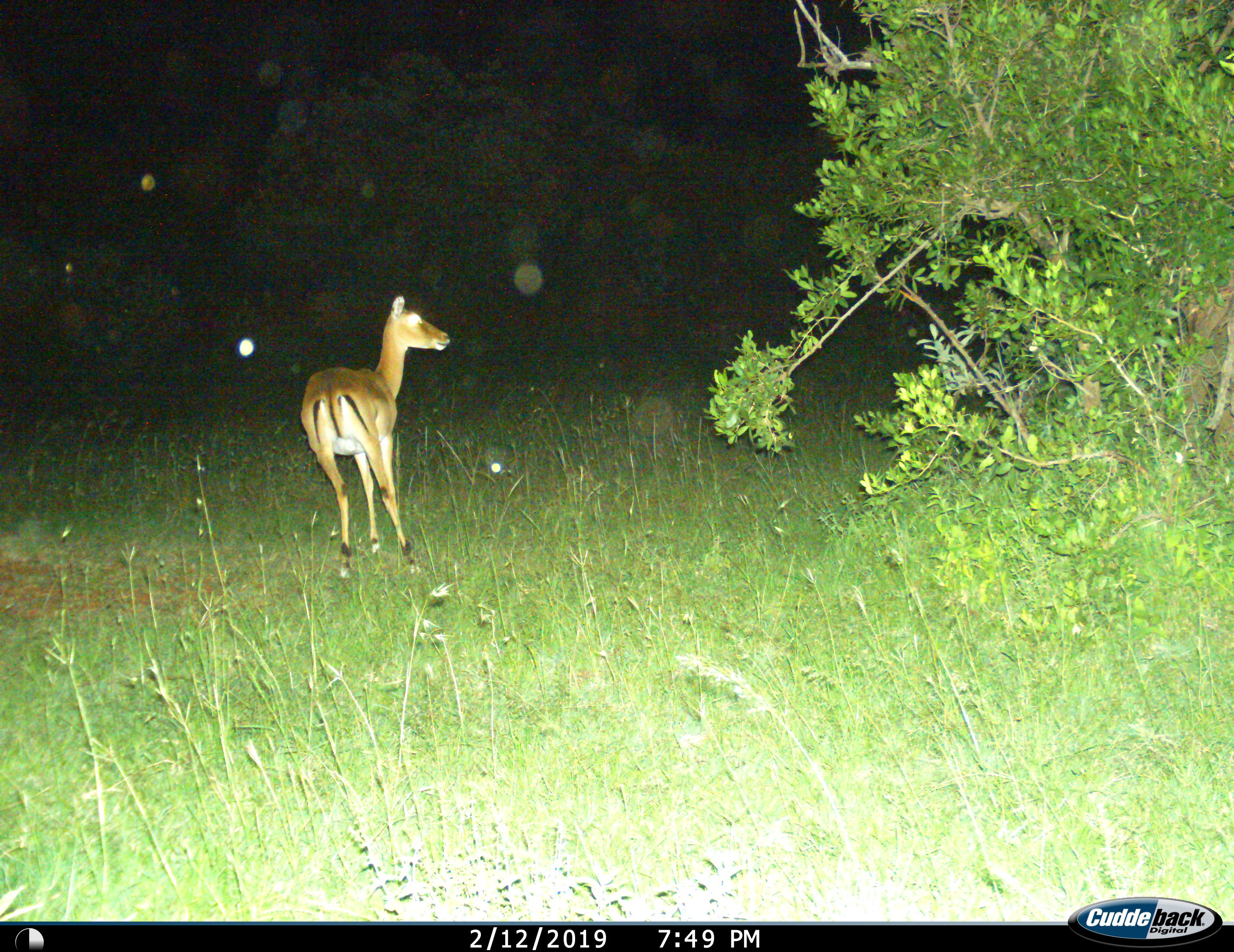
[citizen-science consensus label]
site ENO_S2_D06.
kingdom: Animalia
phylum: Chordata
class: Mammalia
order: Artiodactyla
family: Bovidae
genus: Aepyceros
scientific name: Aepyceros melampus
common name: impala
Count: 1.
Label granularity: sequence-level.